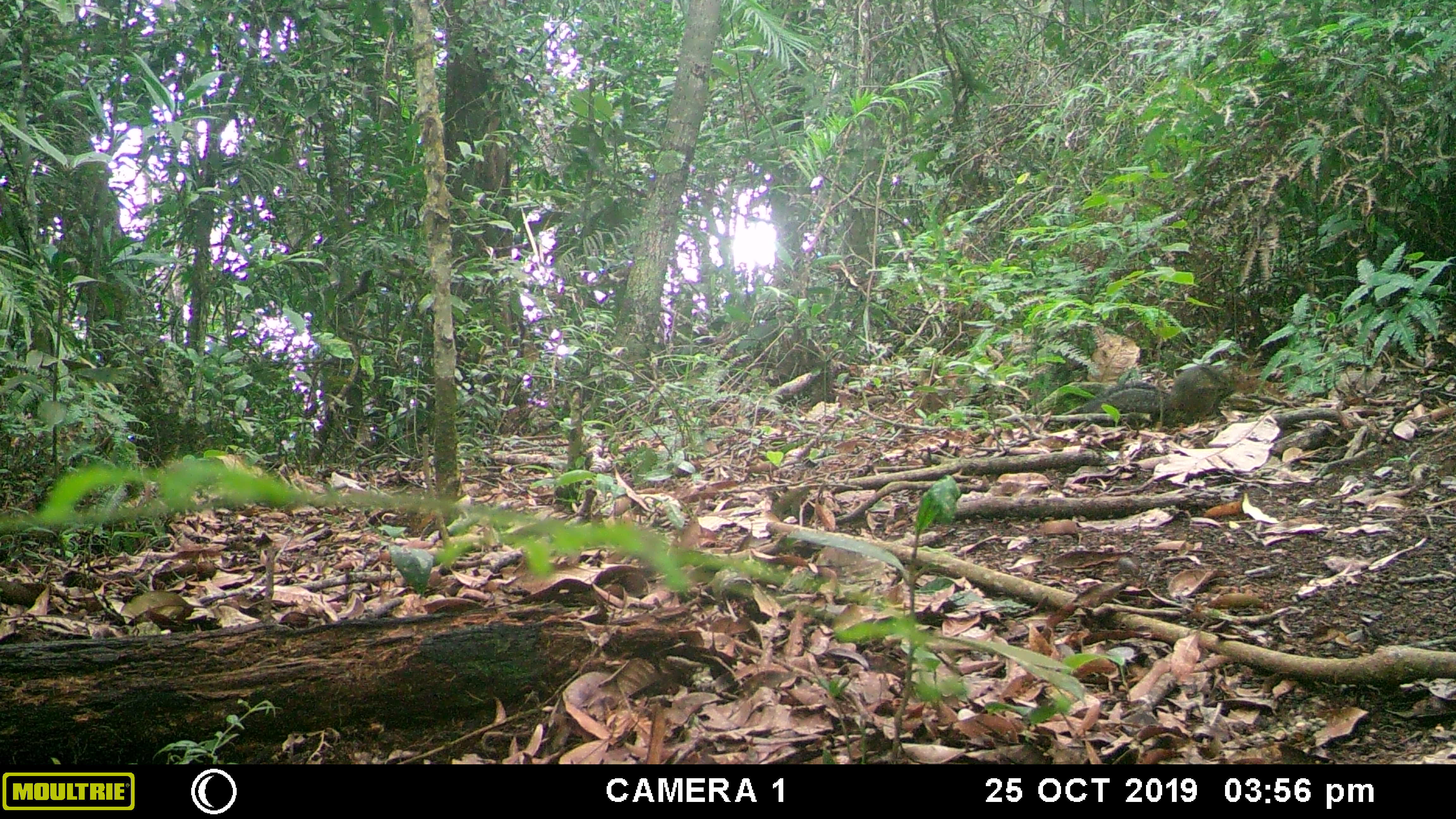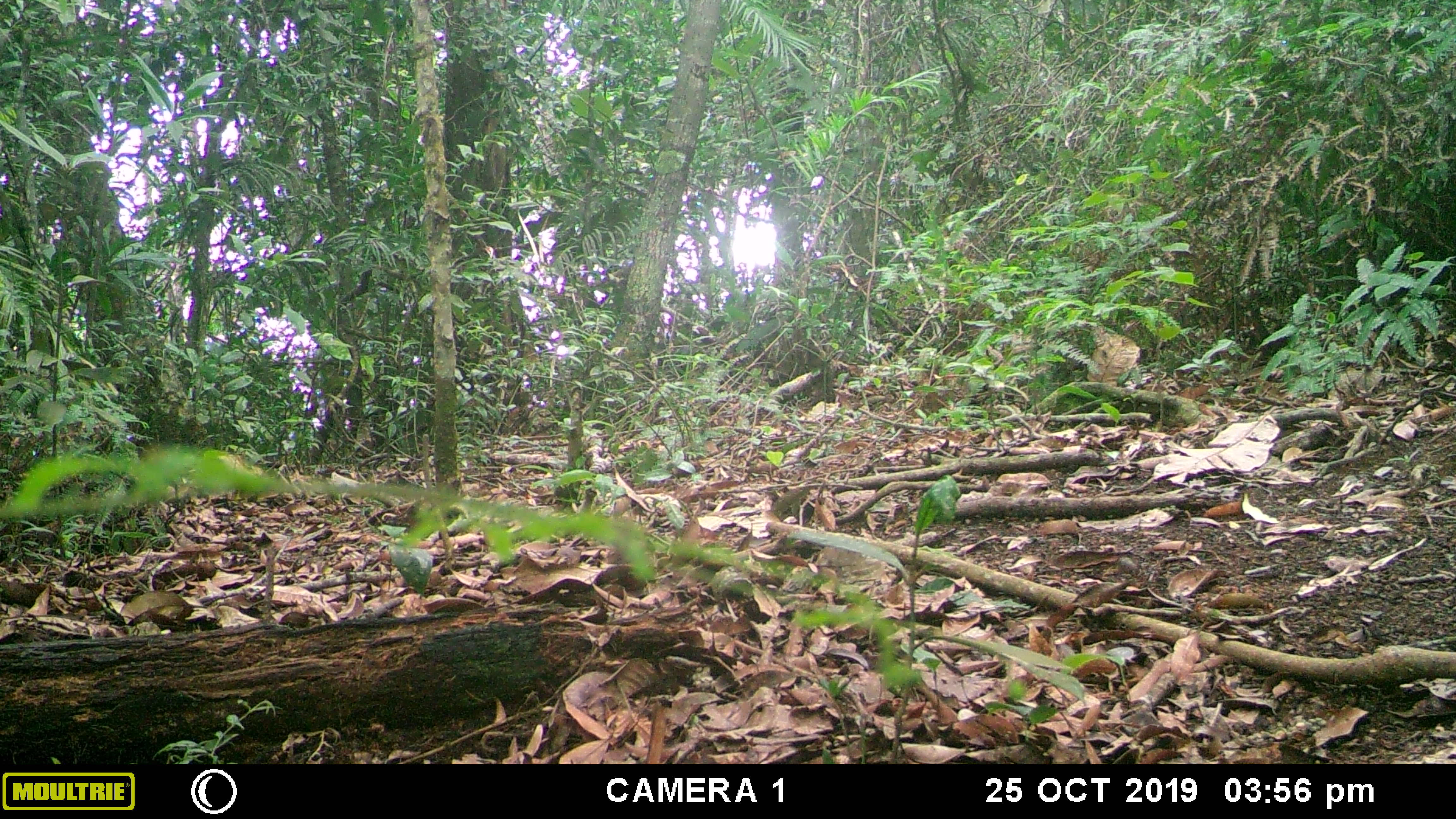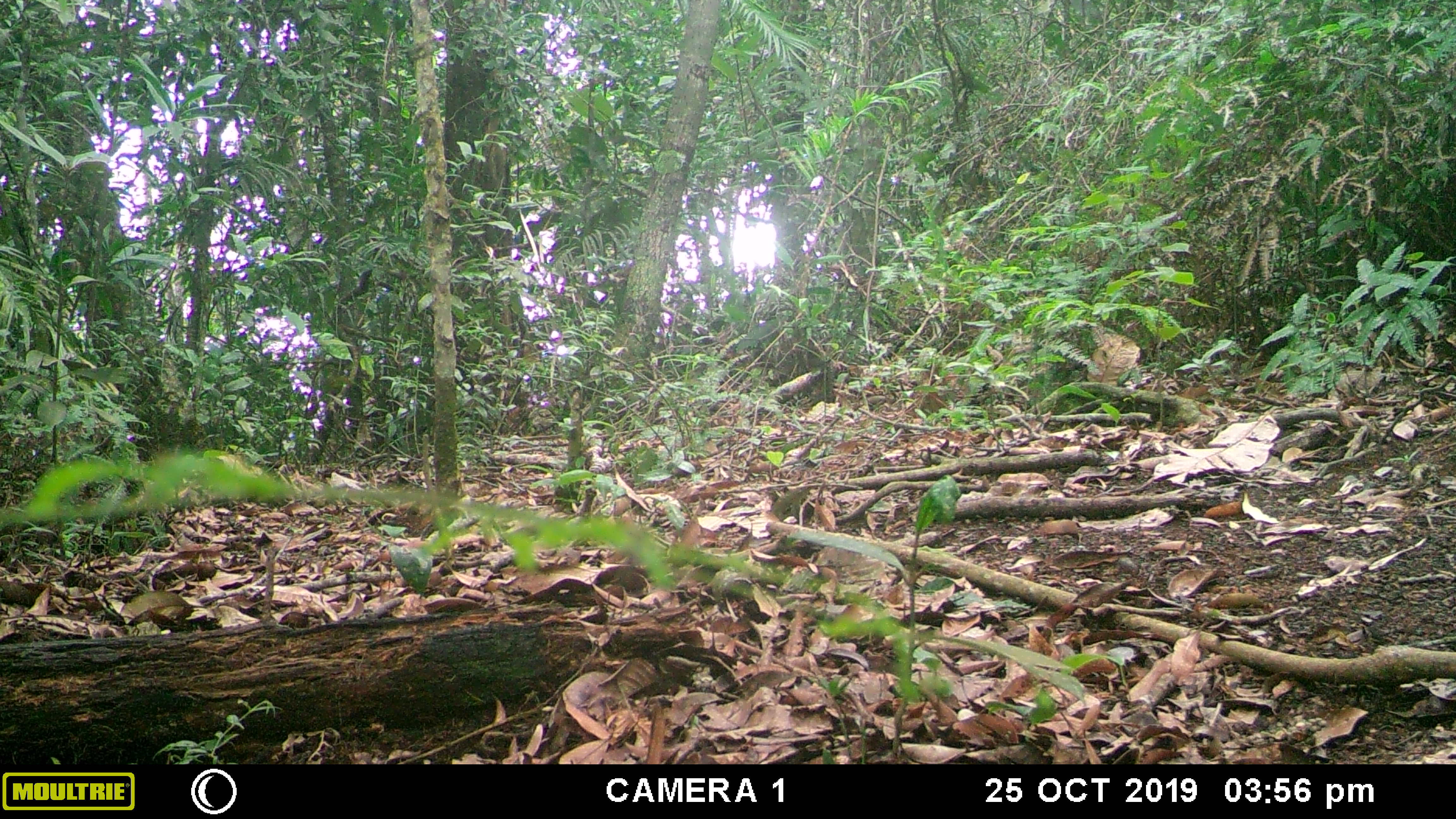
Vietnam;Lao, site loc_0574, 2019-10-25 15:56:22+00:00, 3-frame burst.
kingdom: Animalia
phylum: Chordata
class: Mammalia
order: Rodentia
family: Sciuridae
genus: Dremomys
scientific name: Dremomys rufigenis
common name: red-cheeked squirrel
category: red cheeked squirrel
Red cheeked squirrel (red-cheeked squirrel) (Dremomys rufigenis). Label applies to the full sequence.